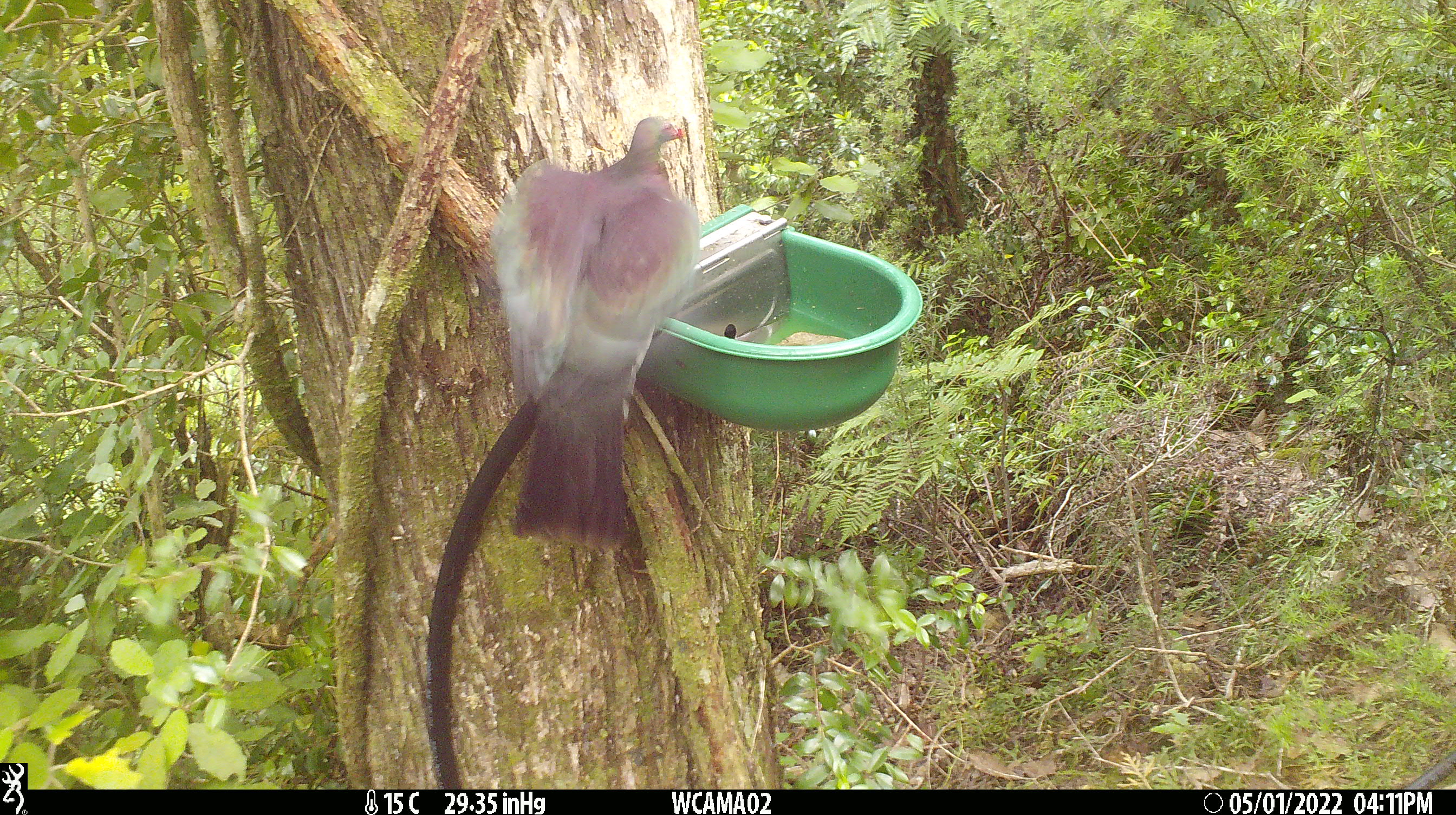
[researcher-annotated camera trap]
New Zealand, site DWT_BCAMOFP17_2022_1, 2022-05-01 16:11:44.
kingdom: Animalia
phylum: Chordata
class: Aves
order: Columbiformes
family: Columbidae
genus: Hemiphaga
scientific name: Hemiphaga novaeseelandiae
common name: new zealand pigeon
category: kereru